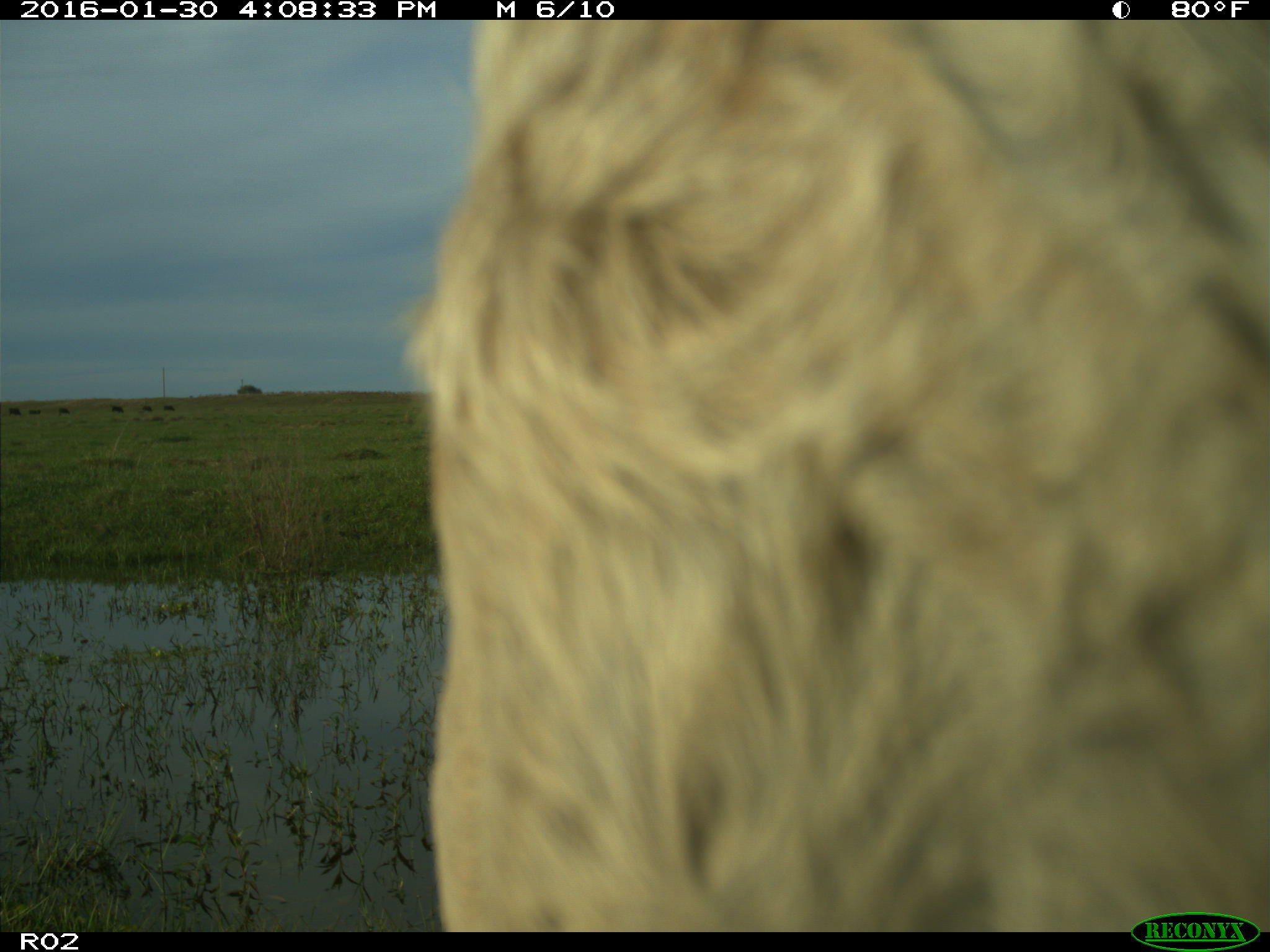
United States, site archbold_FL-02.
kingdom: Animalia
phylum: Chordata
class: Mammalia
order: Artiodactyla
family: Bovidae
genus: Bos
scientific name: Bos taurus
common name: domestic cow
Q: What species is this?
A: Bos taurus (domestic cow).